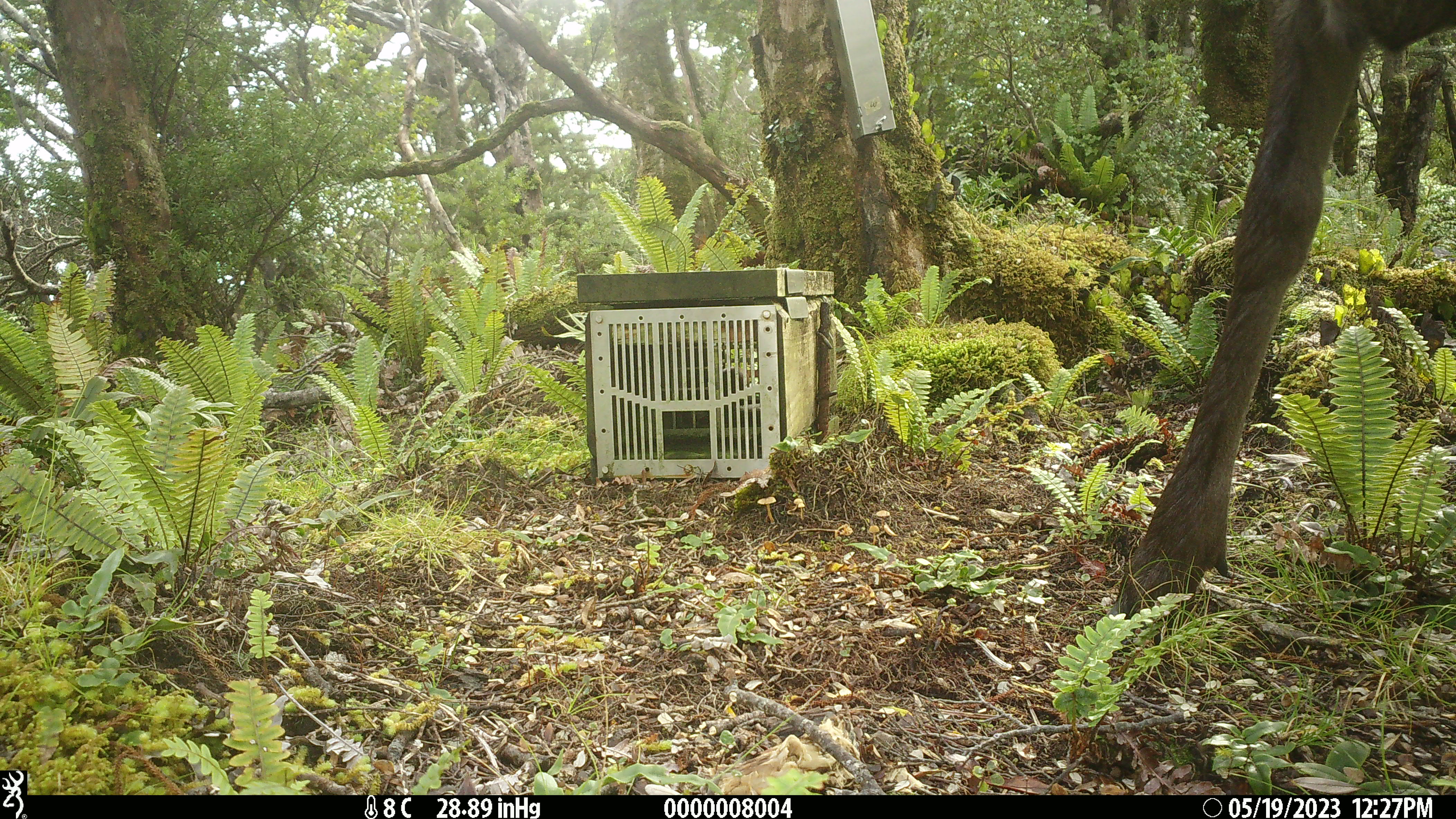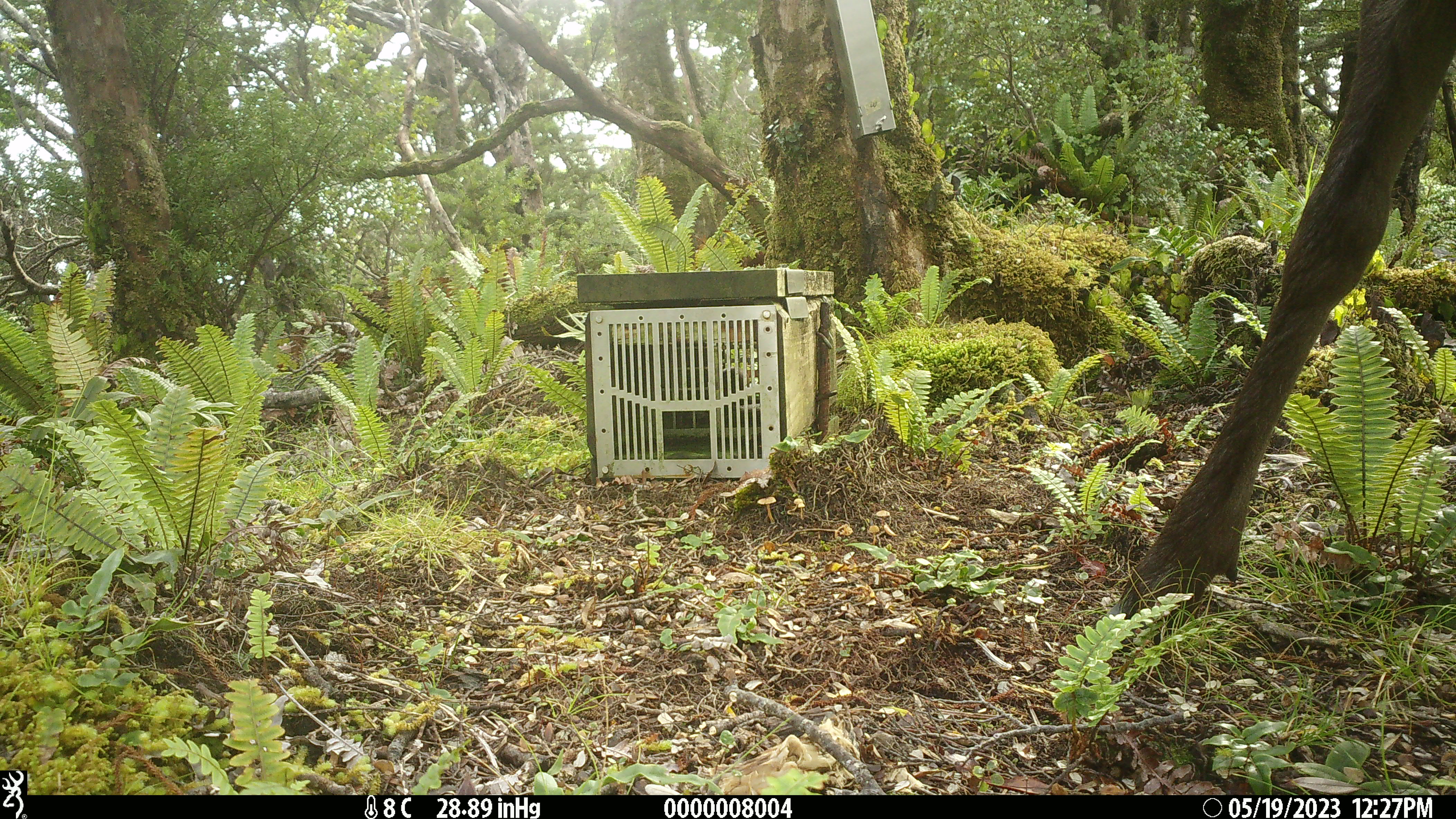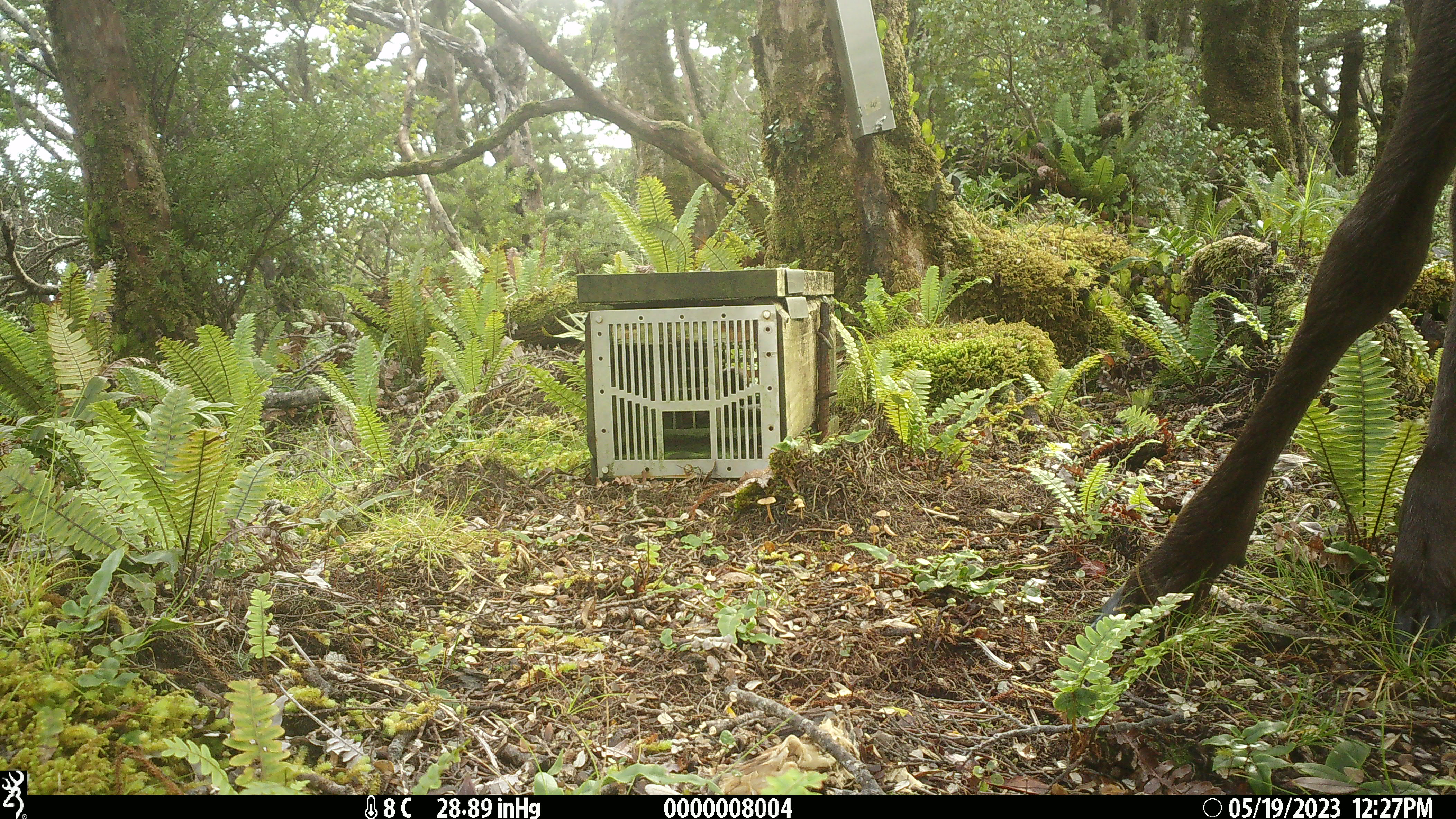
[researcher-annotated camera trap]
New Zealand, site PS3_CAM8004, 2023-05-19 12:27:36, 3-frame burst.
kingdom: Animalia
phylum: Chordata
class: Mammalia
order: Artiodactyla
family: Cervidae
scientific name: Cervidae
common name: deer